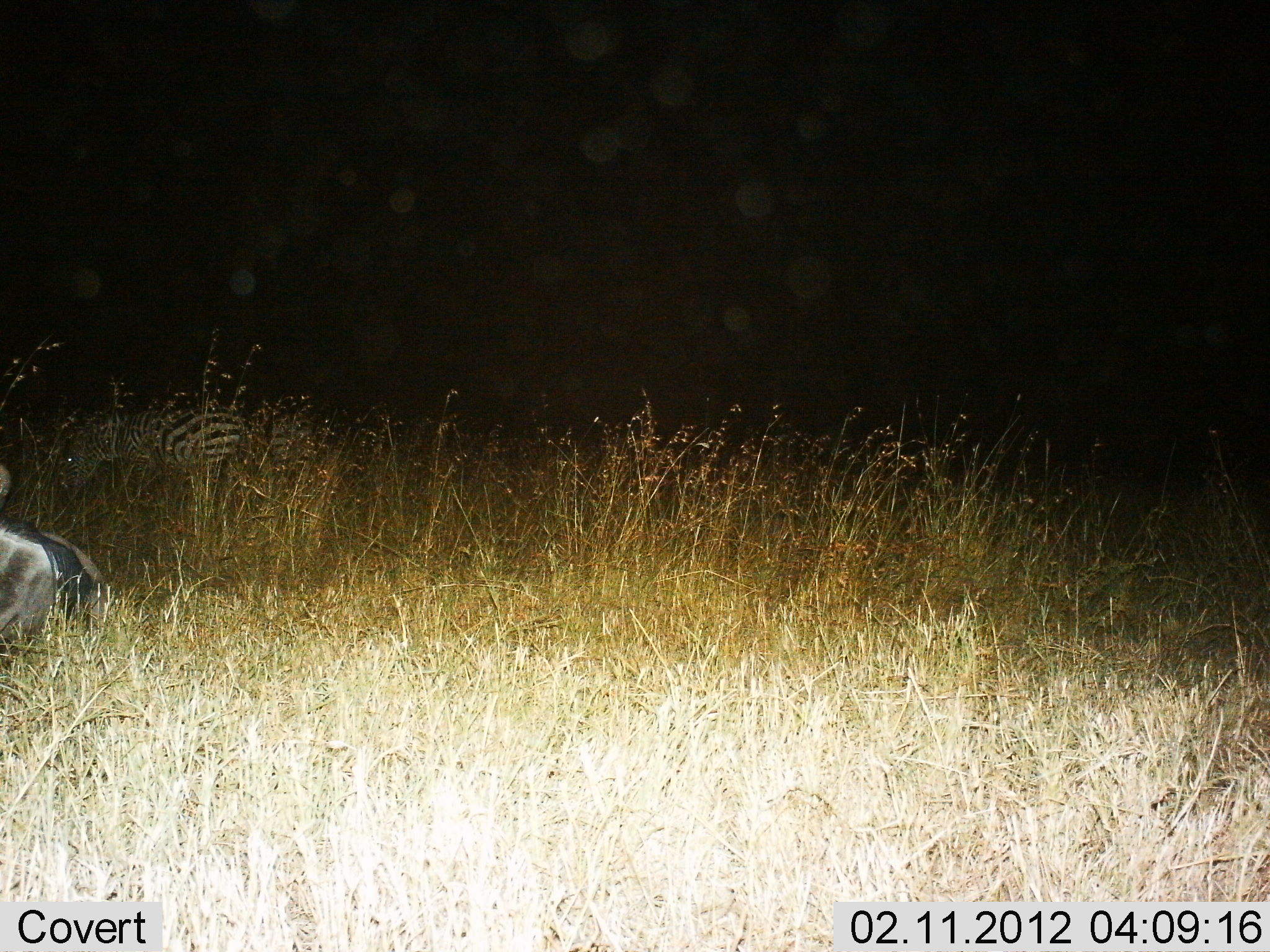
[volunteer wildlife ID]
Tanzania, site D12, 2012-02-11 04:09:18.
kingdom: Animalia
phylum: Chordata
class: Mammalia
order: Artiodactyla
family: Bovidae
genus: Connochaetes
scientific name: Connochaetes taurinus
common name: blue wildebeest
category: wildebeest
Wildebeest (blue wildebeest) (Connochaetes taurinus), count 1. Behavior (volunteer vote fractions): standing 0%, resting 94%, moving 6%, interacting 0%. Young present (vote fraction): 6%. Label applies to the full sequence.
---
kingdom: Animalia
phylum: Chordata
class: Mammalia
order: Perissodactyla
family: Equidae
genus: Equus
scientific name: Equus quagga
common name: plains zebra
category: zebra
Zebra (plains zebra) (Equus quagga), count 2. Behavior (volunteer vote fractions): standing 57%, resting 10%, moving 0%, interacting 0%. Young present (vote fraction): 0%. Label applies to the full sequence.